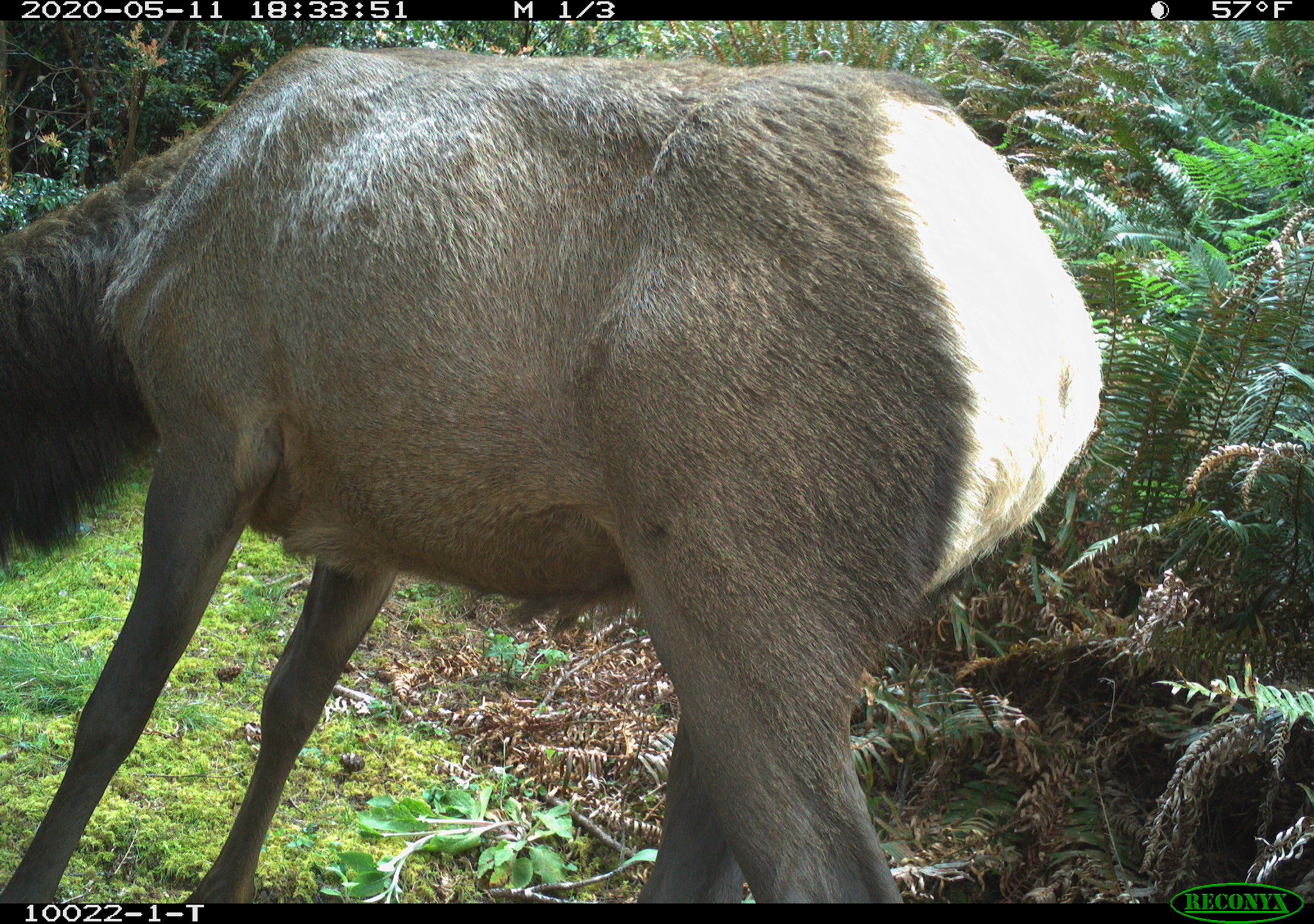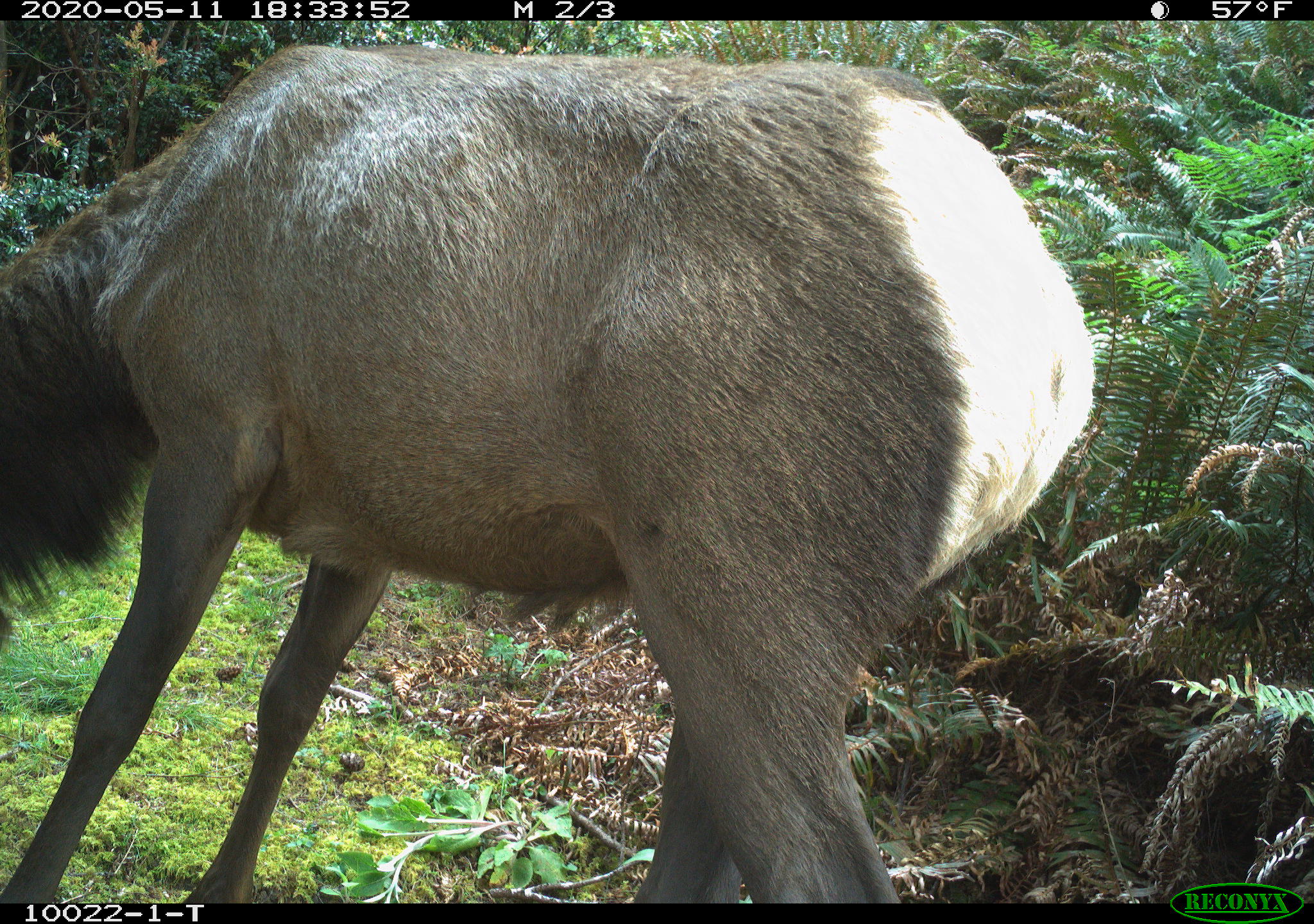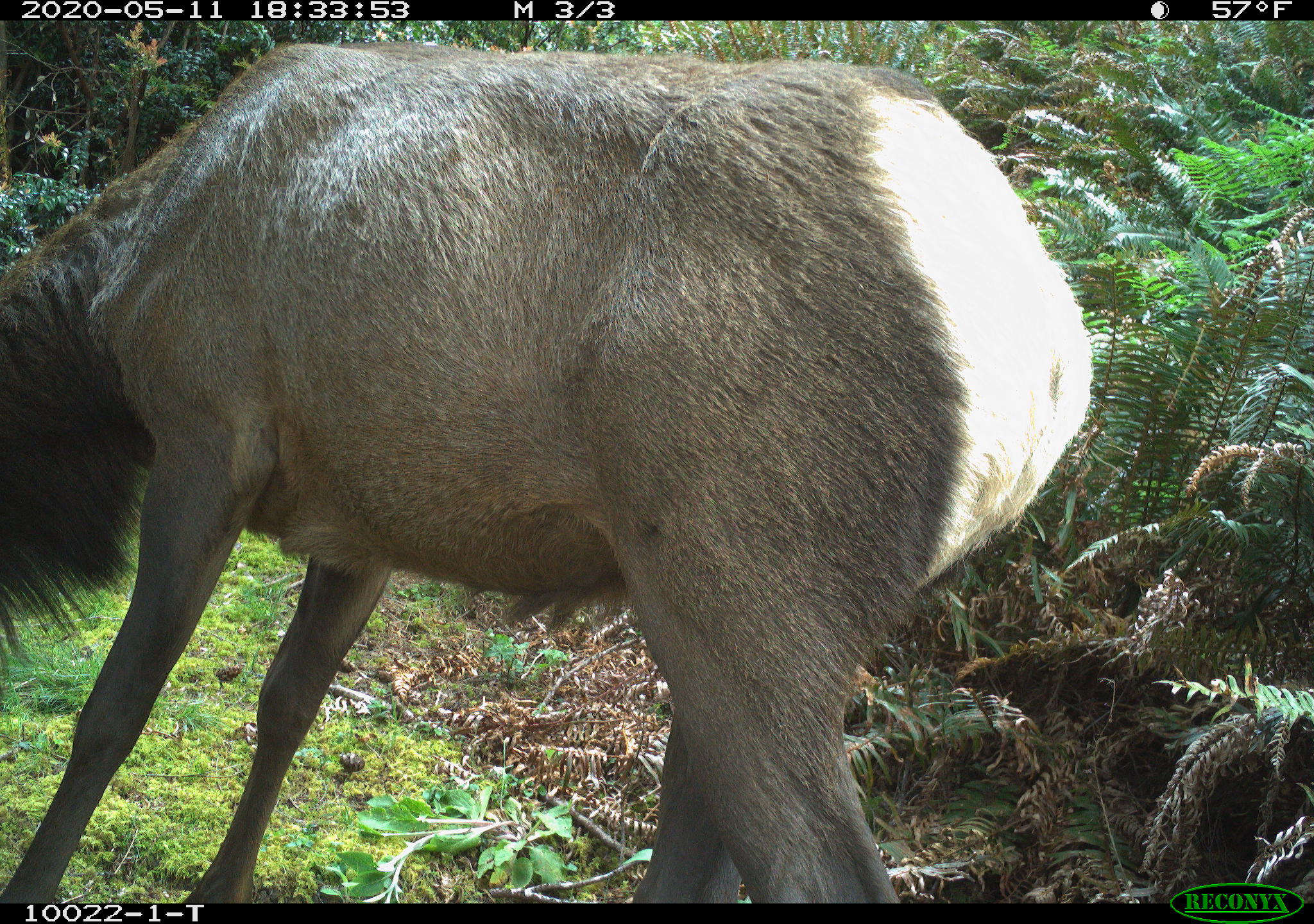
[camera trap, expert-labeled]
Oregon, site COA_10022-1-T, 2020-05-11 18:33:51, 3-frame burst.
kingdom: Animalia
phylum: Chordata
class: Mammalia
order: Artiodactyla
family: Cervidae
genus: Cervus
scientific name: Cervus canadensis roosevelti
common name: roosevelt elk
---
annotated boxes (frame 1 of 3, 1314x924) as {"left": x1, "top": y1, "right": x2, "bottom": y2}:
roosevelt elk: {"left": 5, "top": 35, "right": 1110, "bottom": 893}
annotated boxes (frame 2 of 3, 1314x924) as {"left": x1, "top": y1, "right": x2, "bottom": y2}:
roosevelt elk: {"left": 1, "top": 39, "right": 1108, "bottom": 893}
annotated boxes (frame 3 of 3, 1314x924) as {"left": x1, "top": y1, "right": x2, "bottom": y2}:
roosevelt elk: {"left": 5, "top": 39, "right": 1104, "bottom": 895}